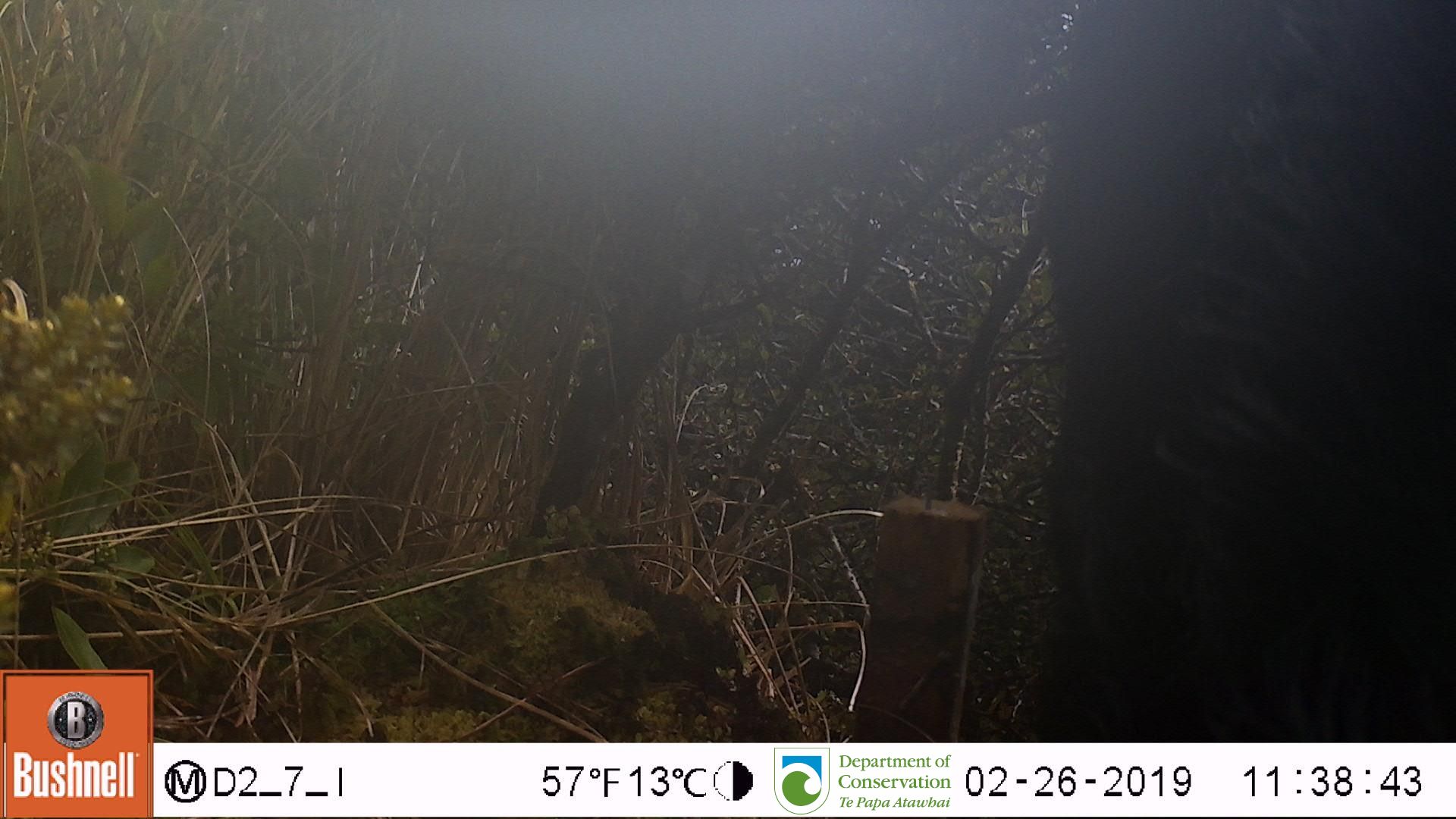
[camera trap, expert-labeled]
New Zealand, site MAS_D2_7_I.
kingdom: Animalia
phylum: Chordata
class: Mammalia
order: Artiodactyla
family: Suidae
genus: Sus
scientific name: Sus scrofa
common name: pig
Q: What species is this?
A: Pig (Sus scrofa).